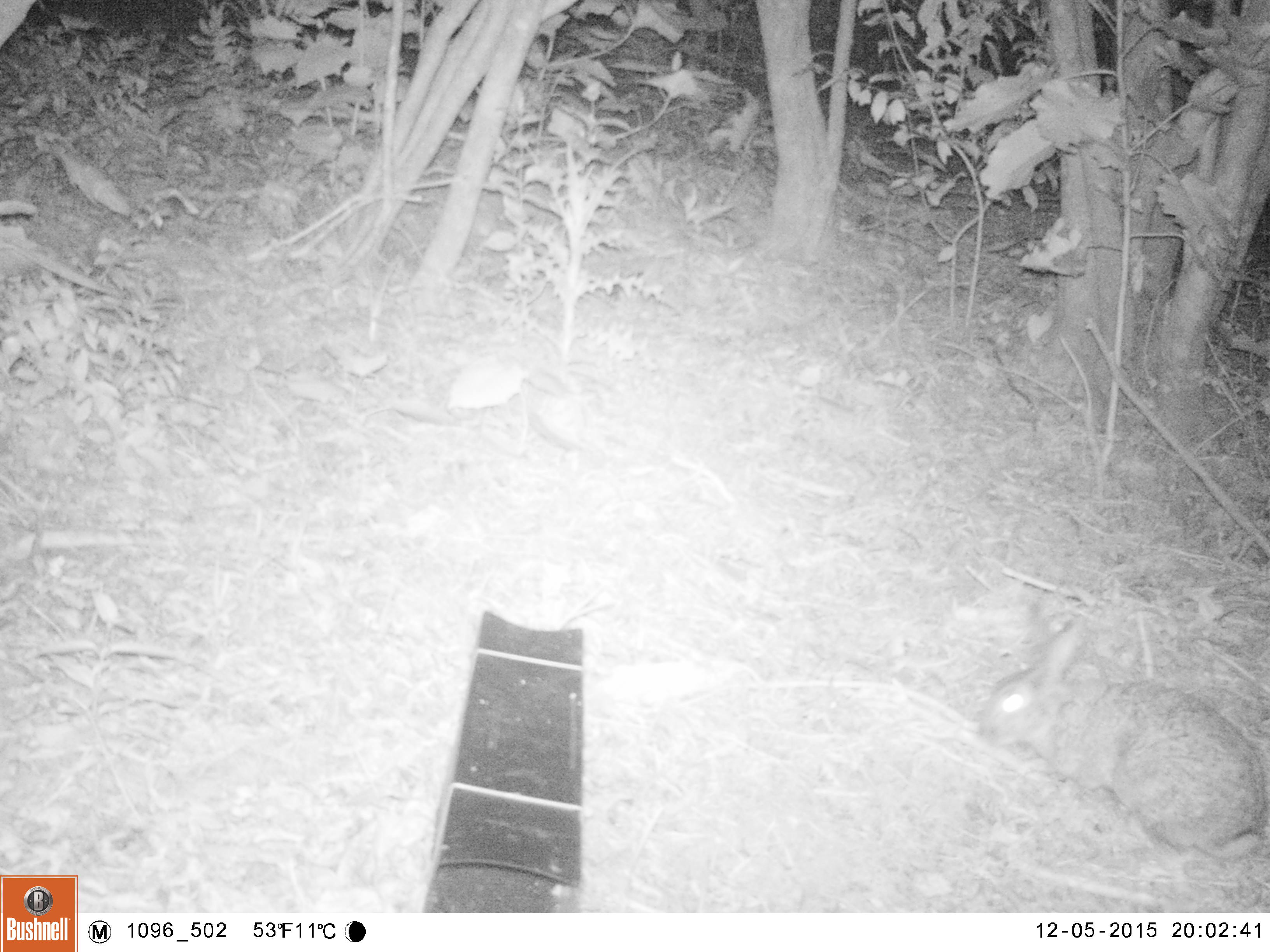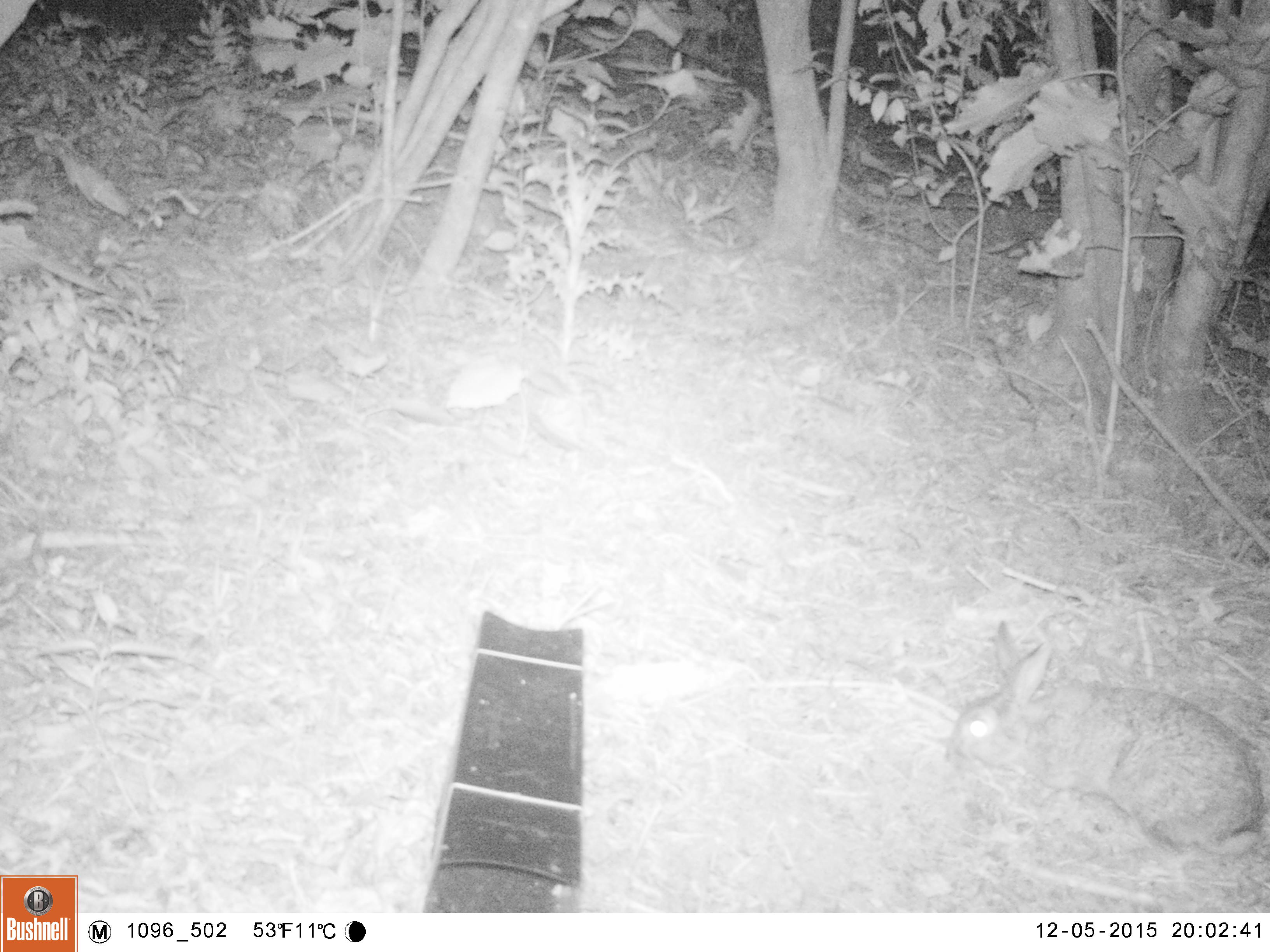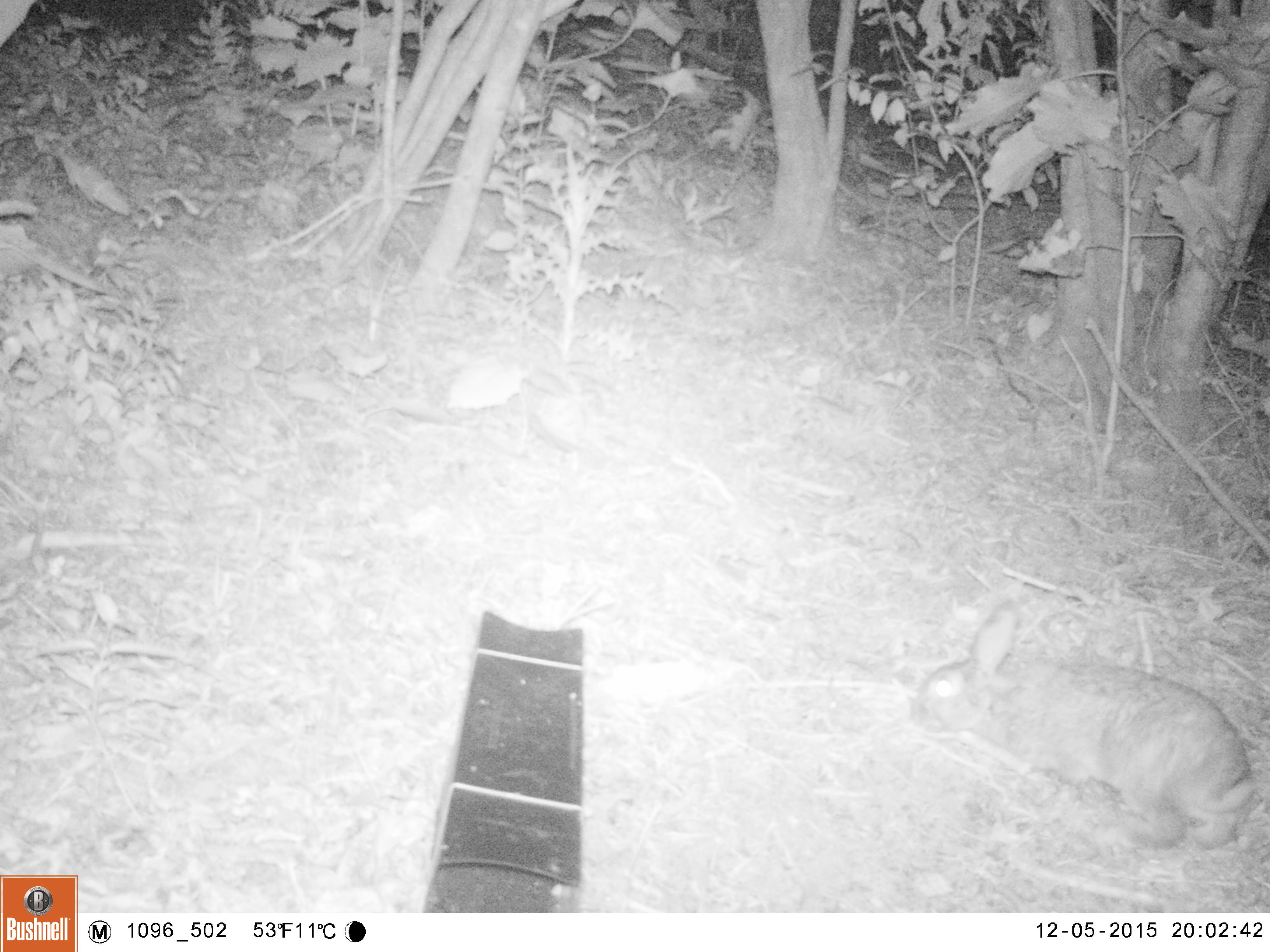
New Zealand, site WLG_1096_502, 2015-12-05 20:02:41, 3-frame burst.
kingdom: Animalia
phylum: Chordata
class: Mammalia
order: Lagomorpha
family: Leporidae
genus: Oryctolagus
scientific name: Oryctolagus cuniculus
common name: european rabbit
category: rabbit